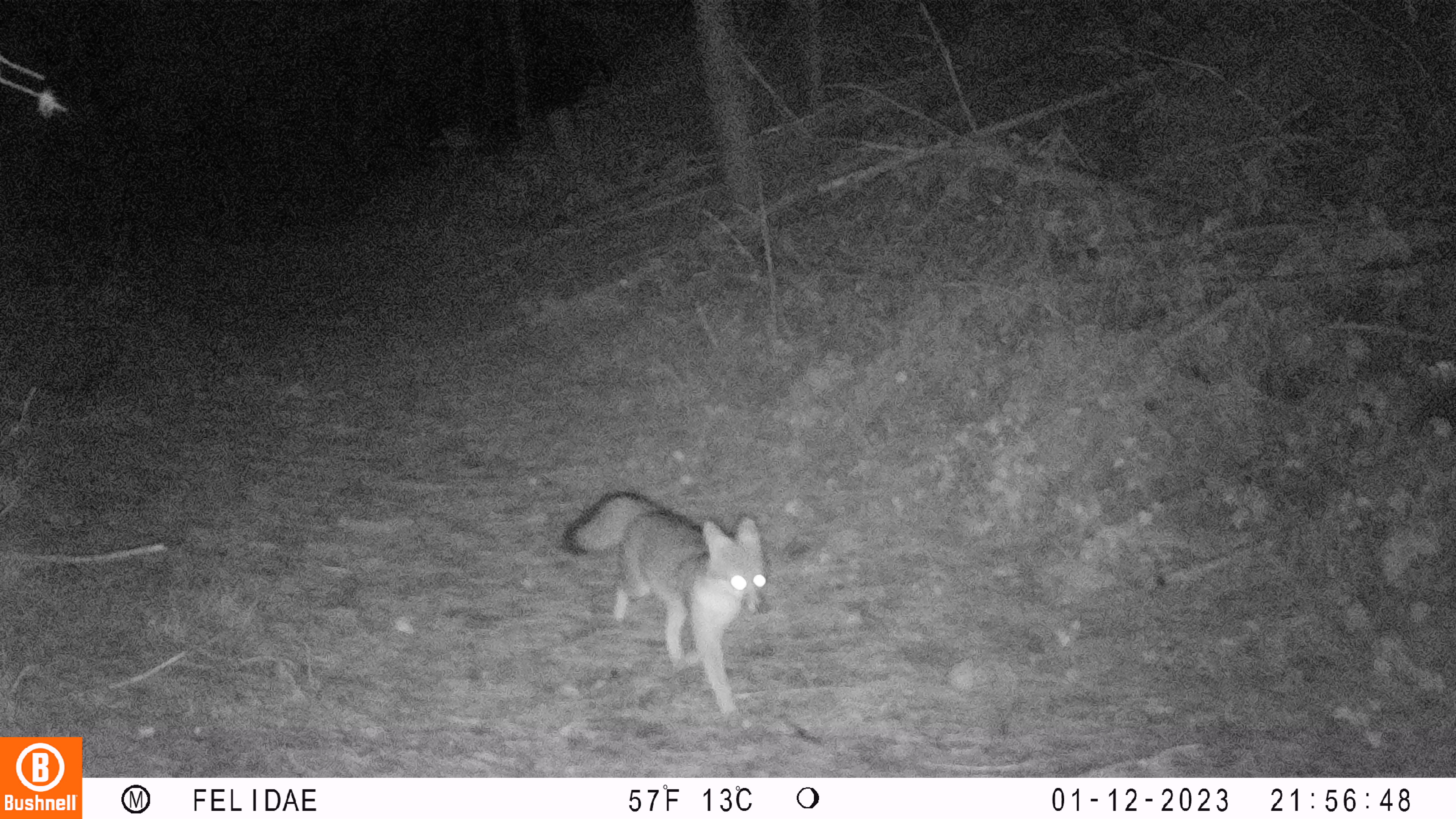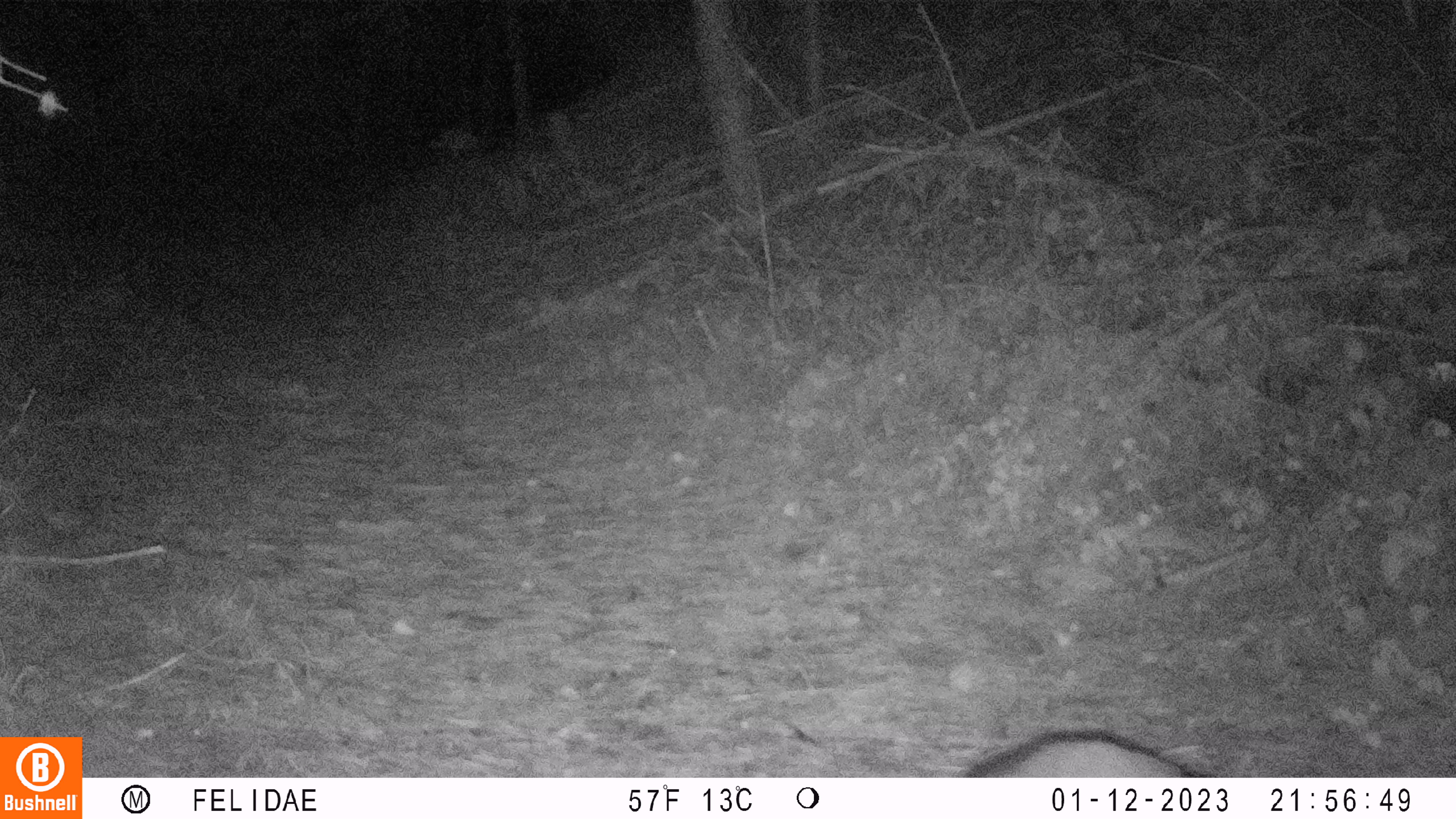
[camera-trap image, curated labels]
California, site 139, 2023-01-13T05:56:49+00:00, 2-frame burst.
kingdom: Animalia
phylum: Chordata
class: Mammalia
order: Carnivora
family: Canidae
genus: Urocyon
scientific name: Urocyon cinereoargenteus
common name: gray fox